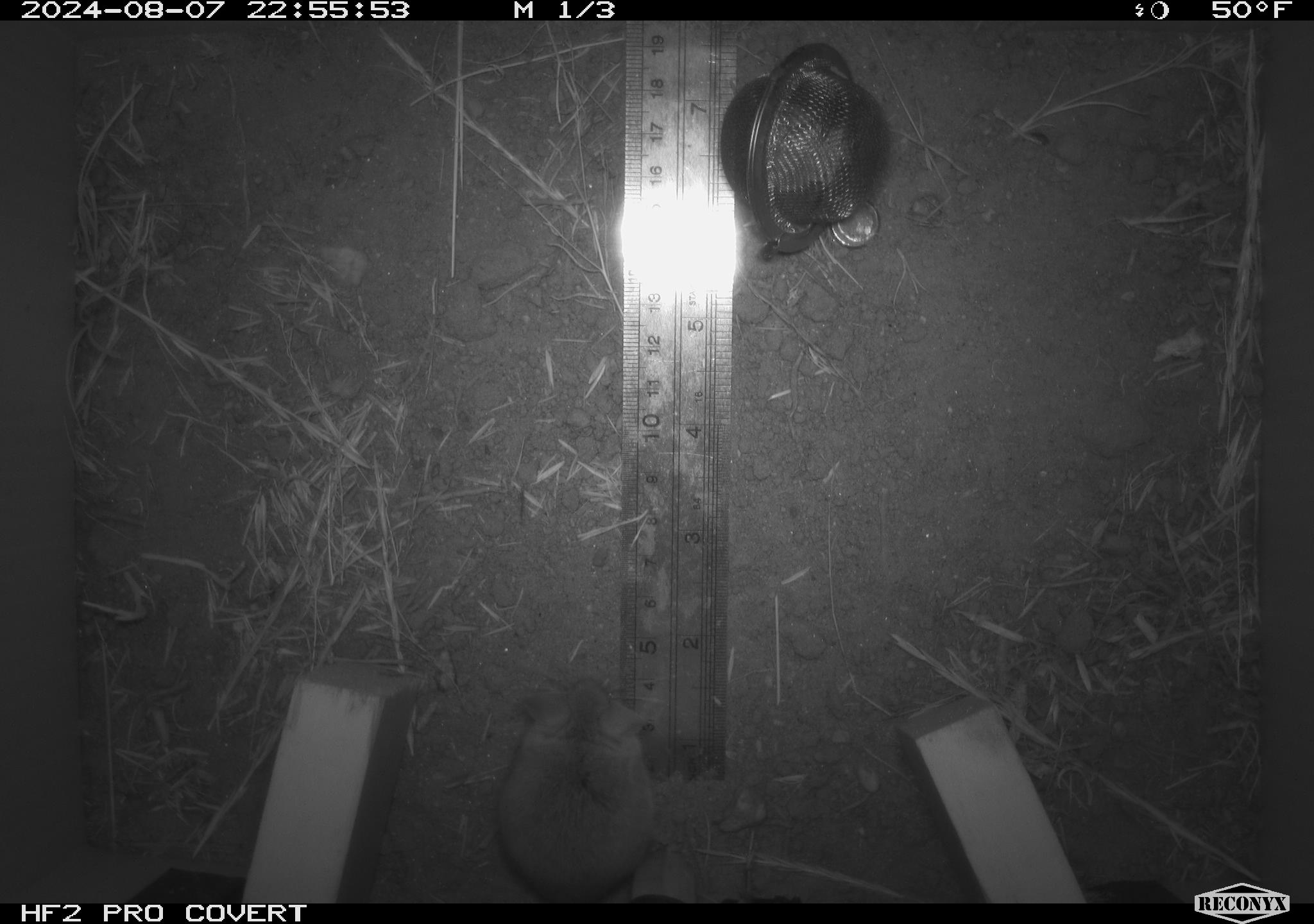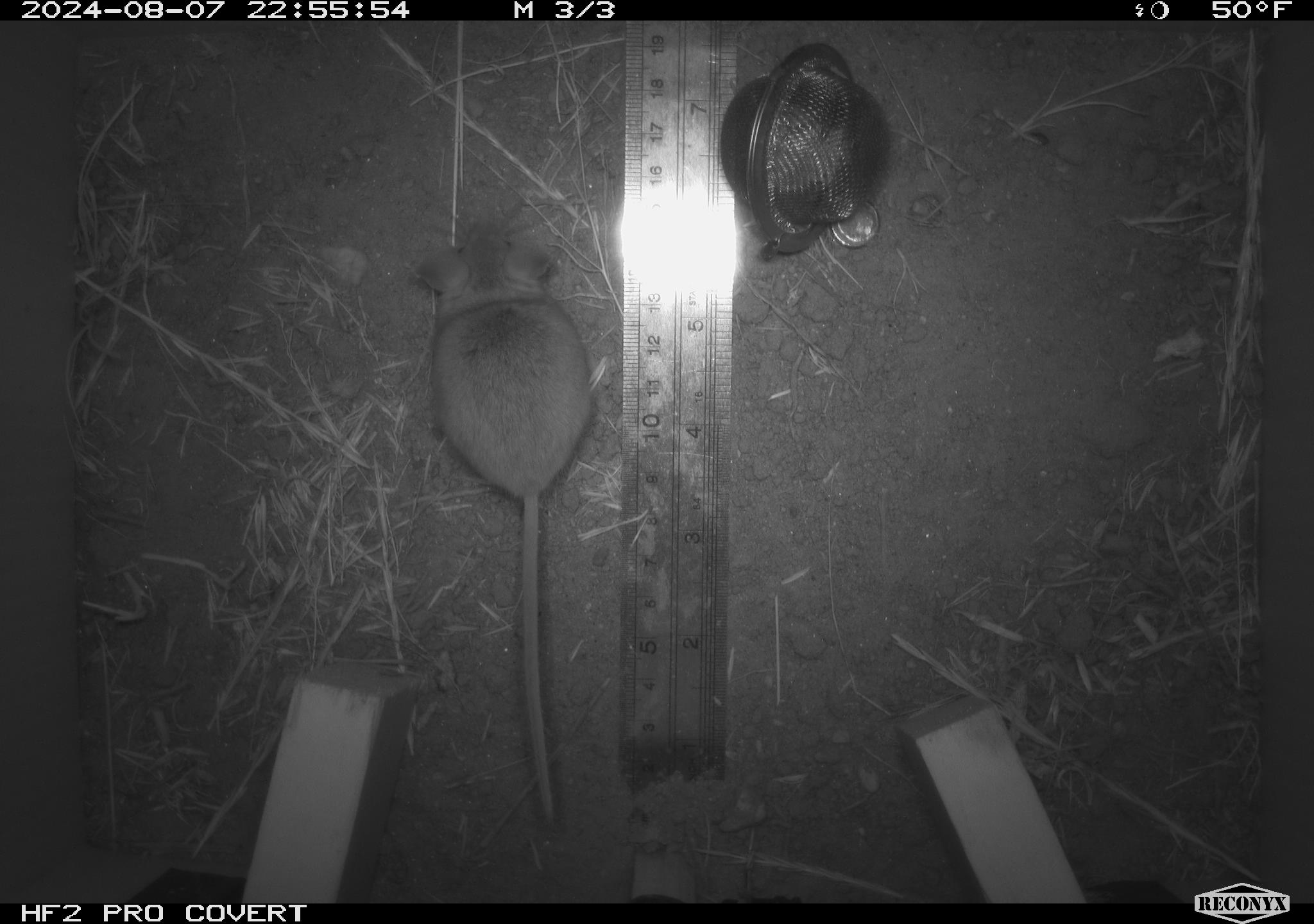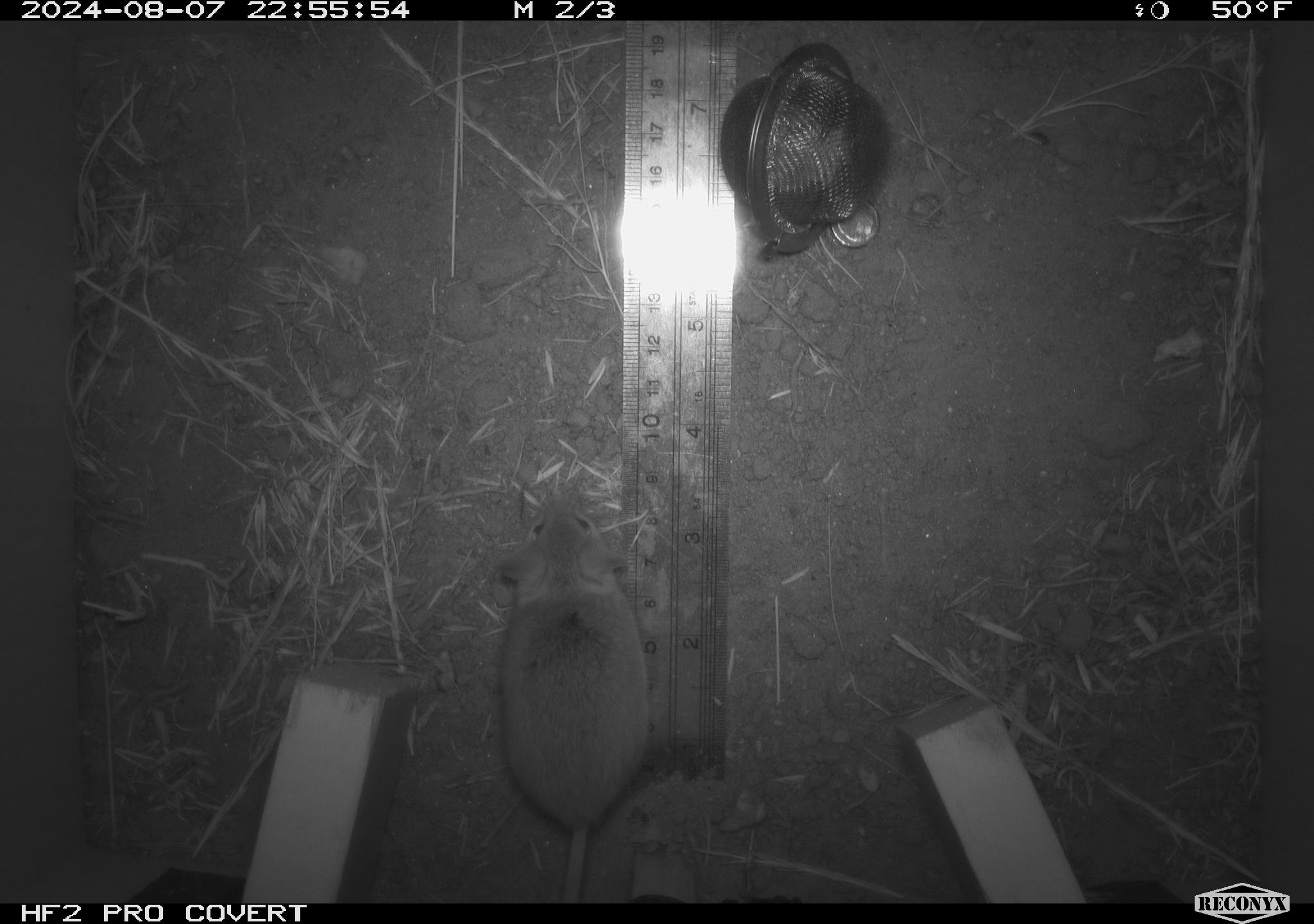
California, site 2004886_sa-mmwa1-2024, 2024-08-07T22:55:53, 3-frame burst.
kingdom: Animalia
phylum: Chordata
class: Mammalia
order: Rodentia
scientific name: Rodentia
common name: mouse species